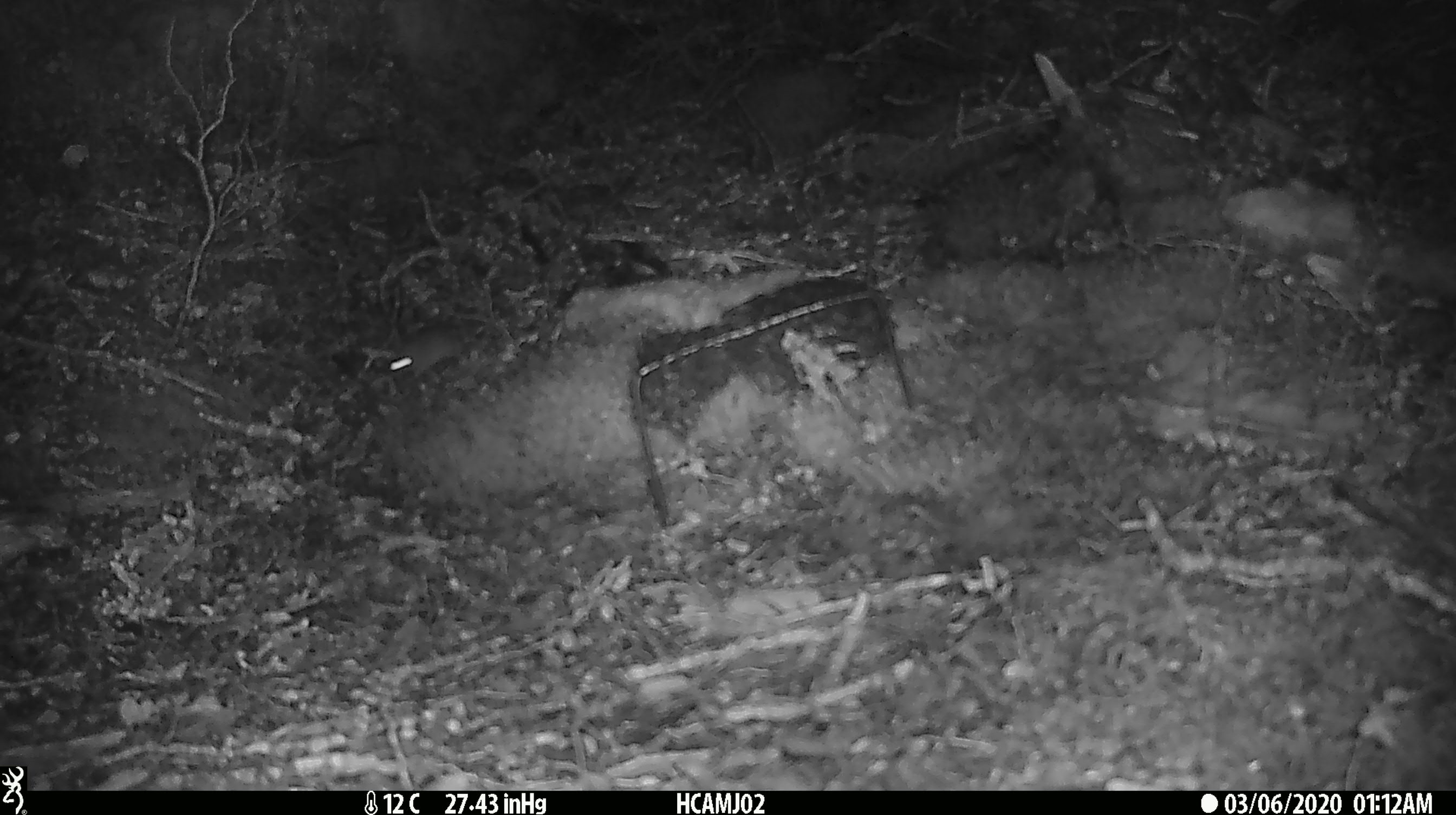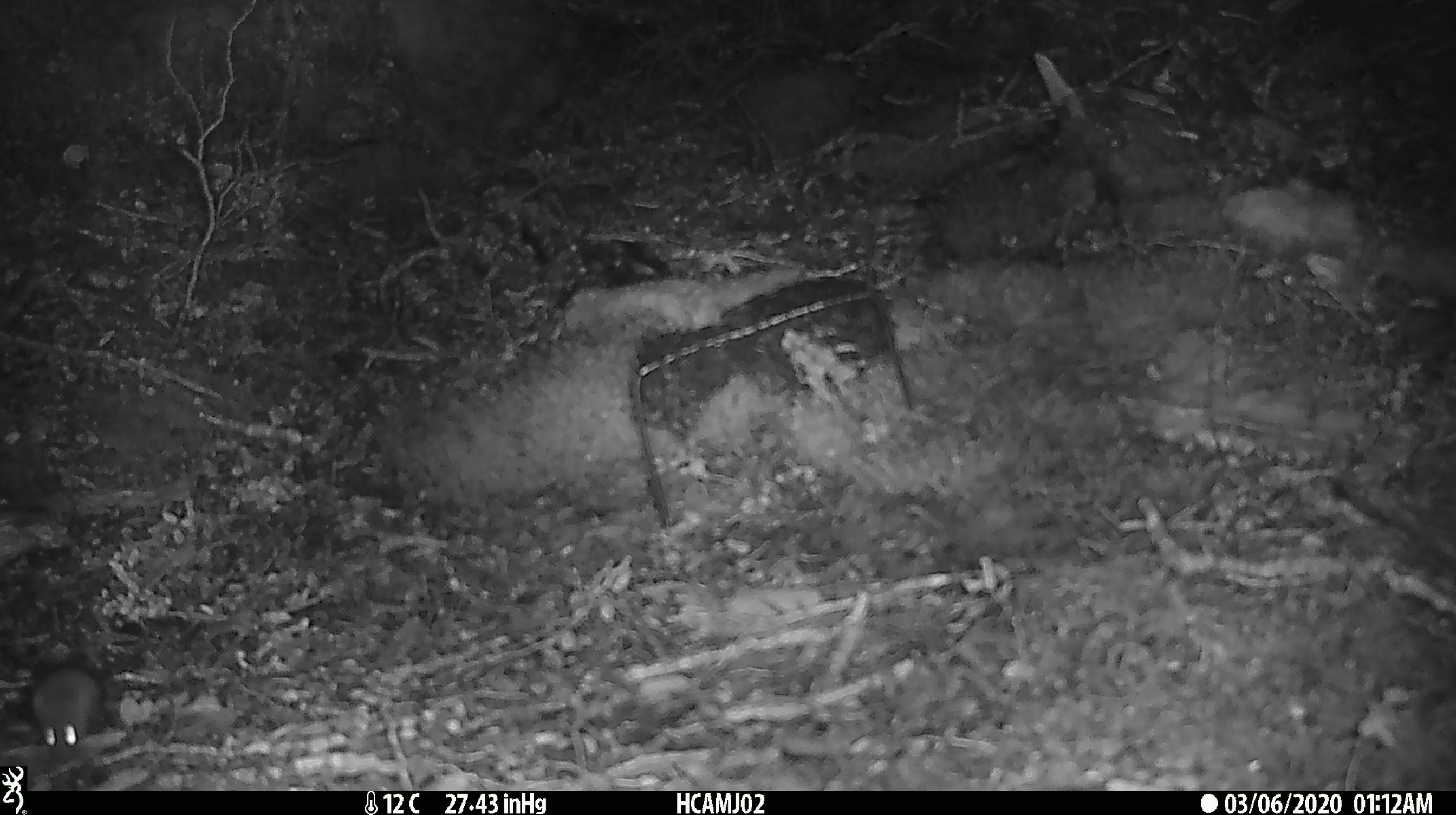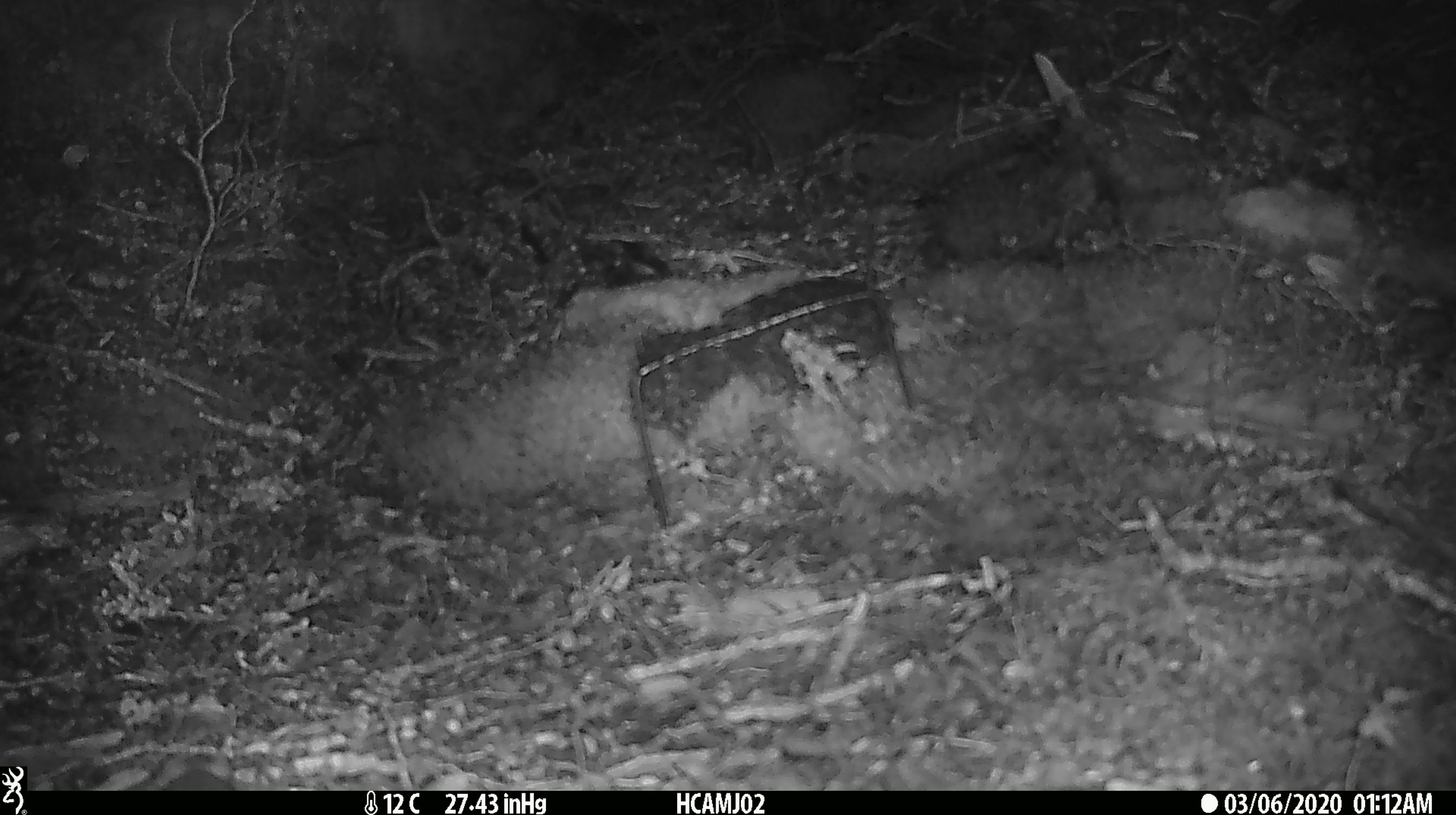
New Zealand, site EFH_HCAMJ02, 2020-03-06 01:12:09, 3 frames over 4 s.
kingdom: Animalia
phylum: Chordata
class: Mammalia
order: Rodentia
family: Muridae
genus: Mus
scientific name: Mus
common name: mouse